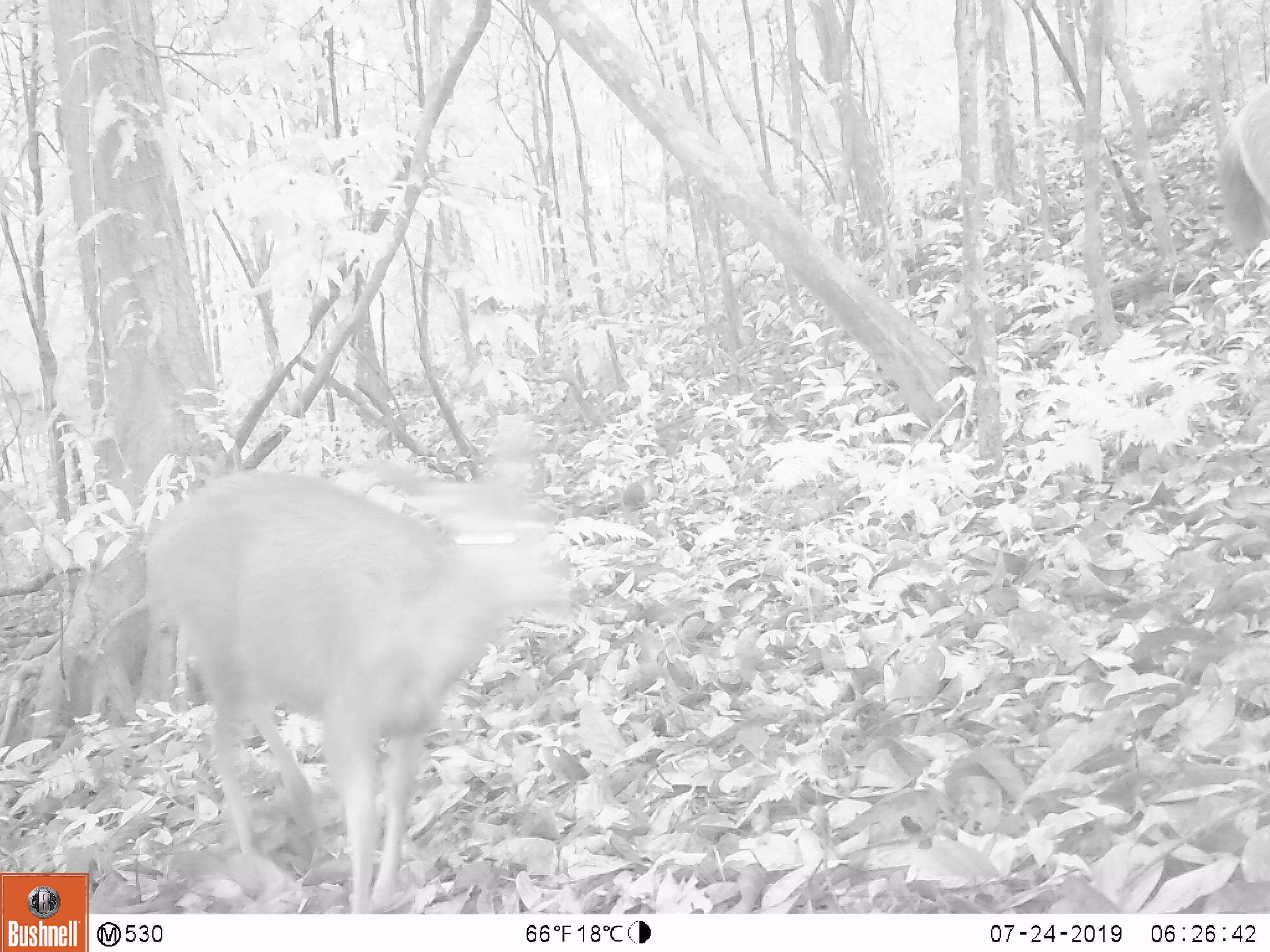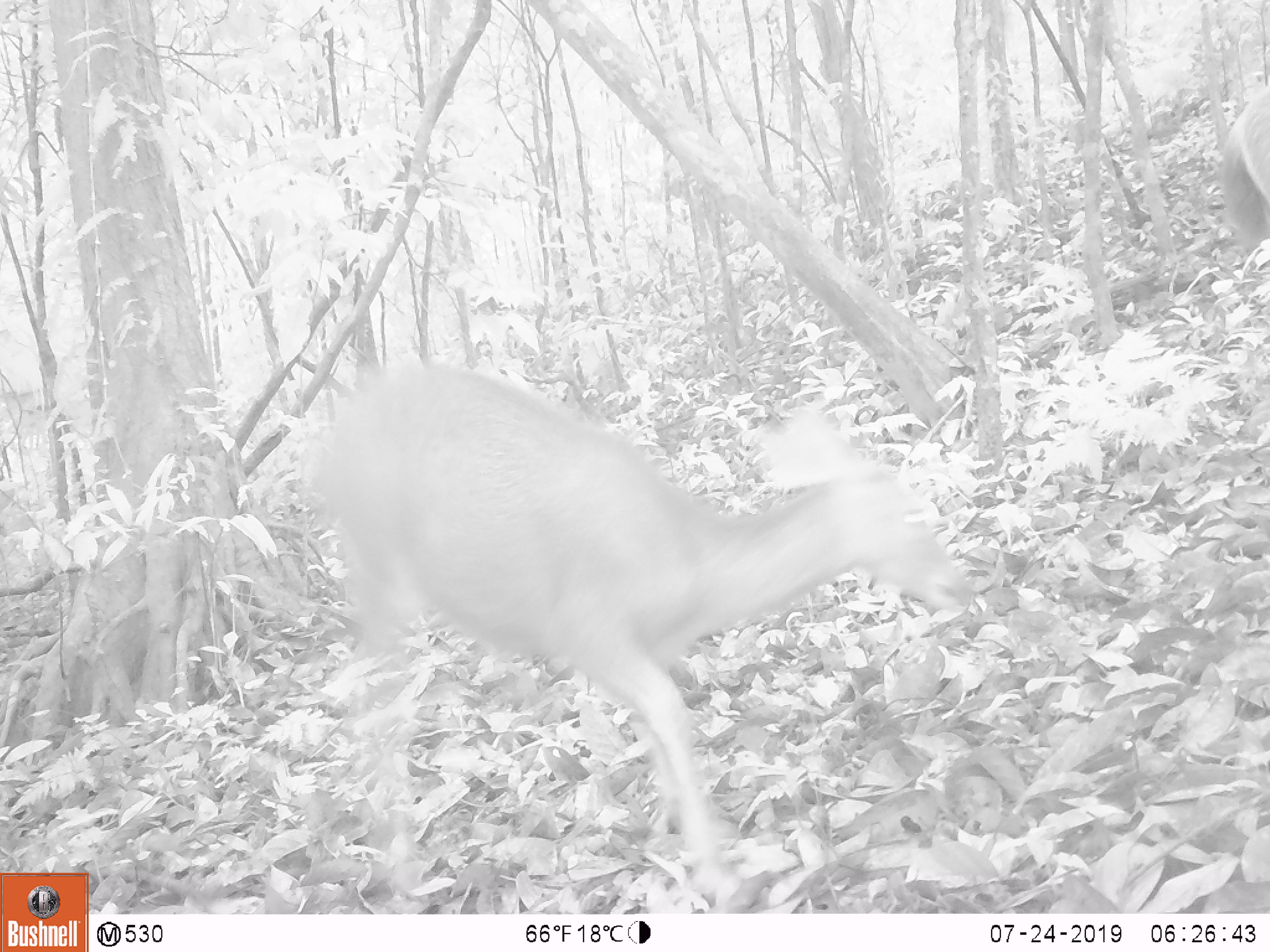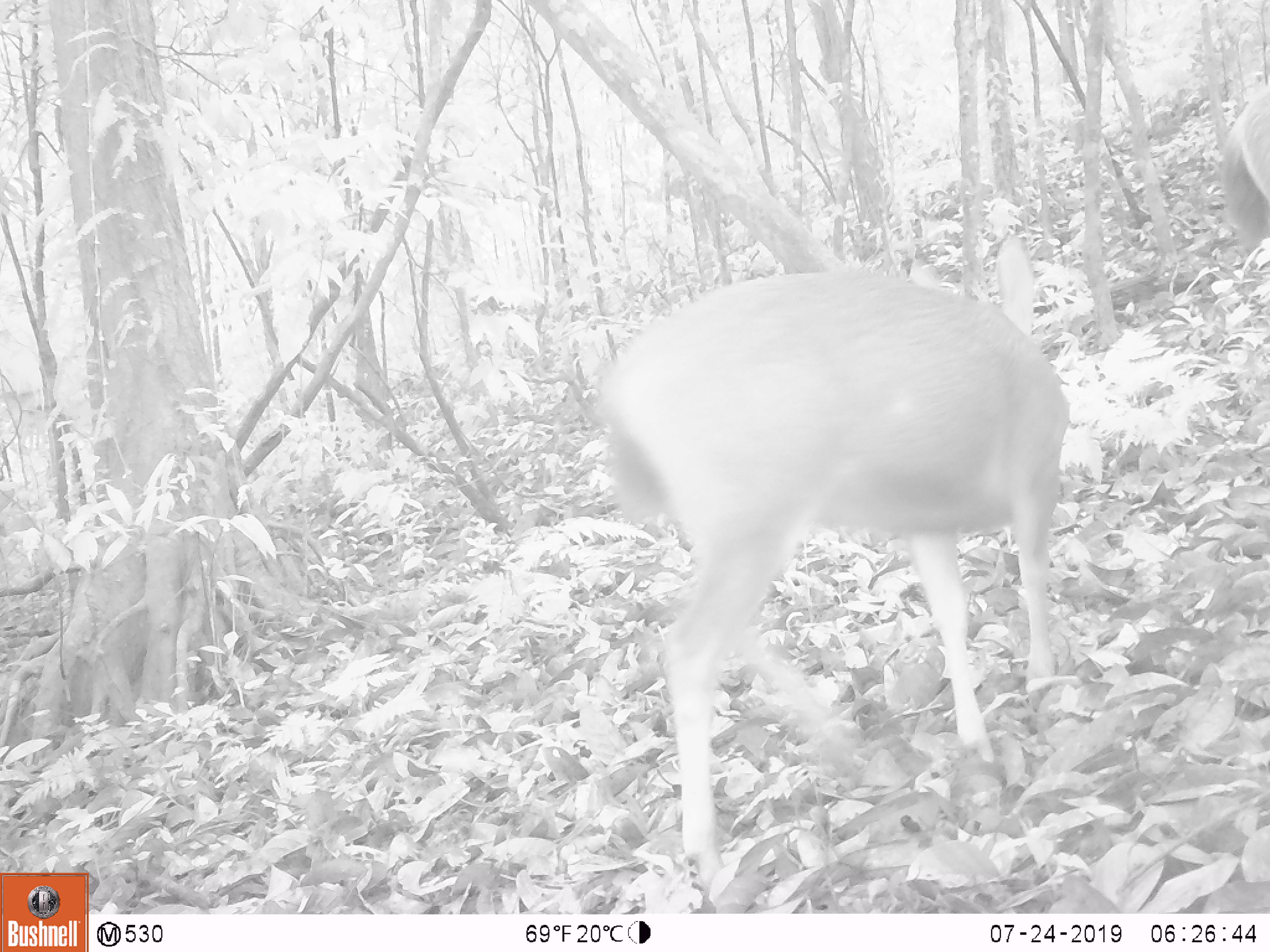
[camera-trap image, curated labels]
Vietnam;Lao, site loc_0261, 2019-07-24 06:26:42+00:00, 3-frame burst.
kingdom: Animalia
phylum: Chordata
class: Mammalia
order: Artiodactyla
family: Cervidae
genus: Rusa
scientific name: Rusa unicolor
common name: sambar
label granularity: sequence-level